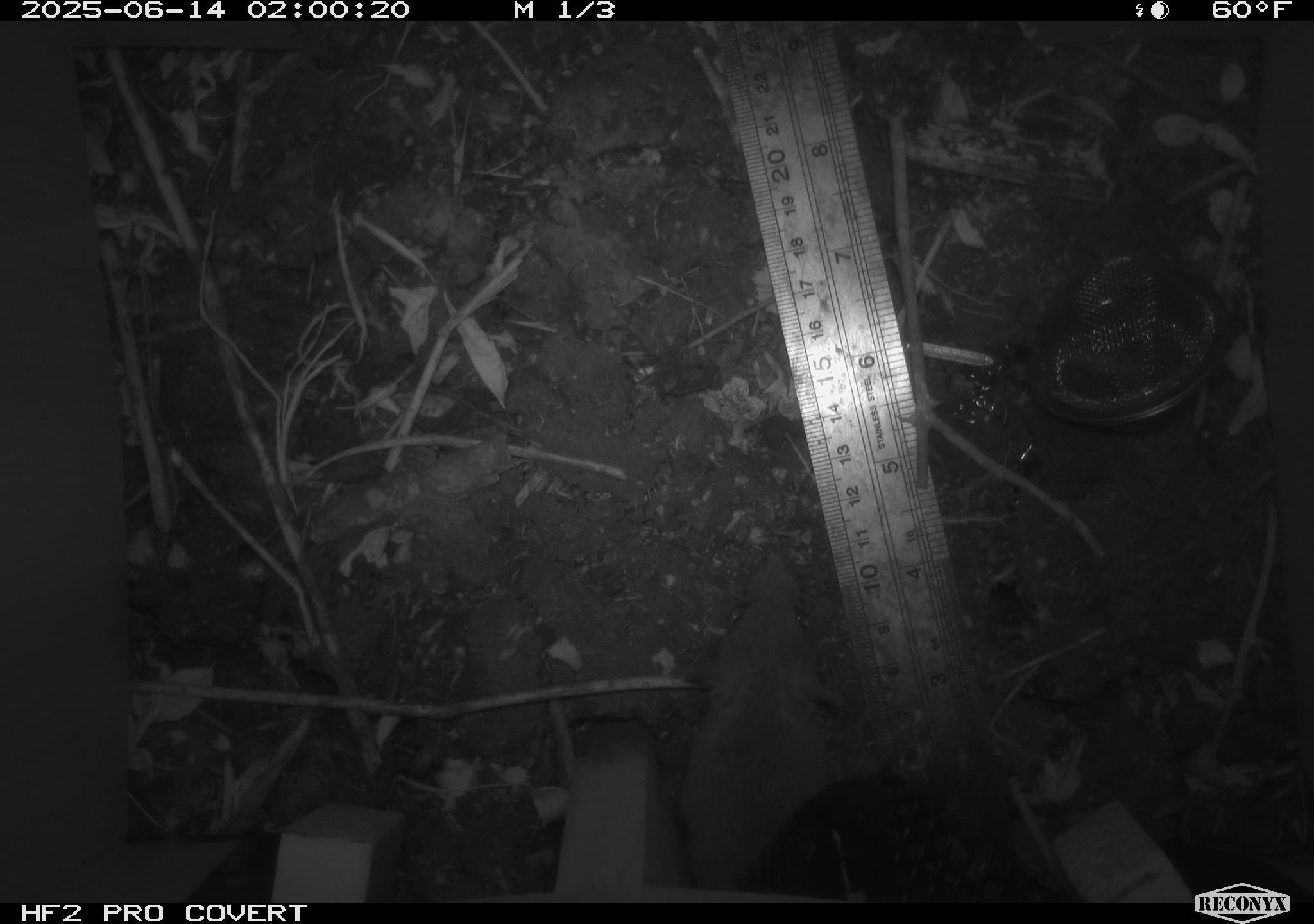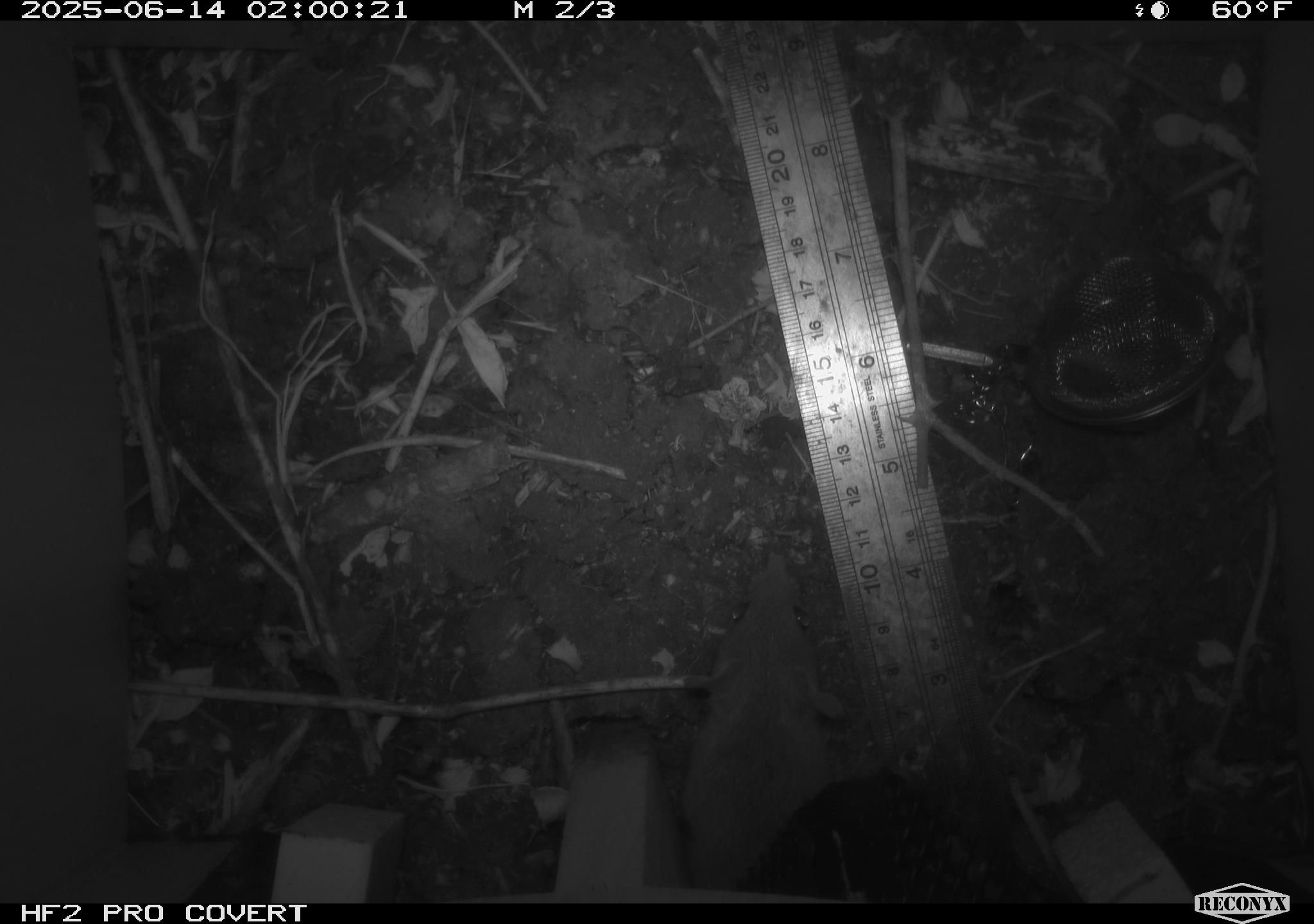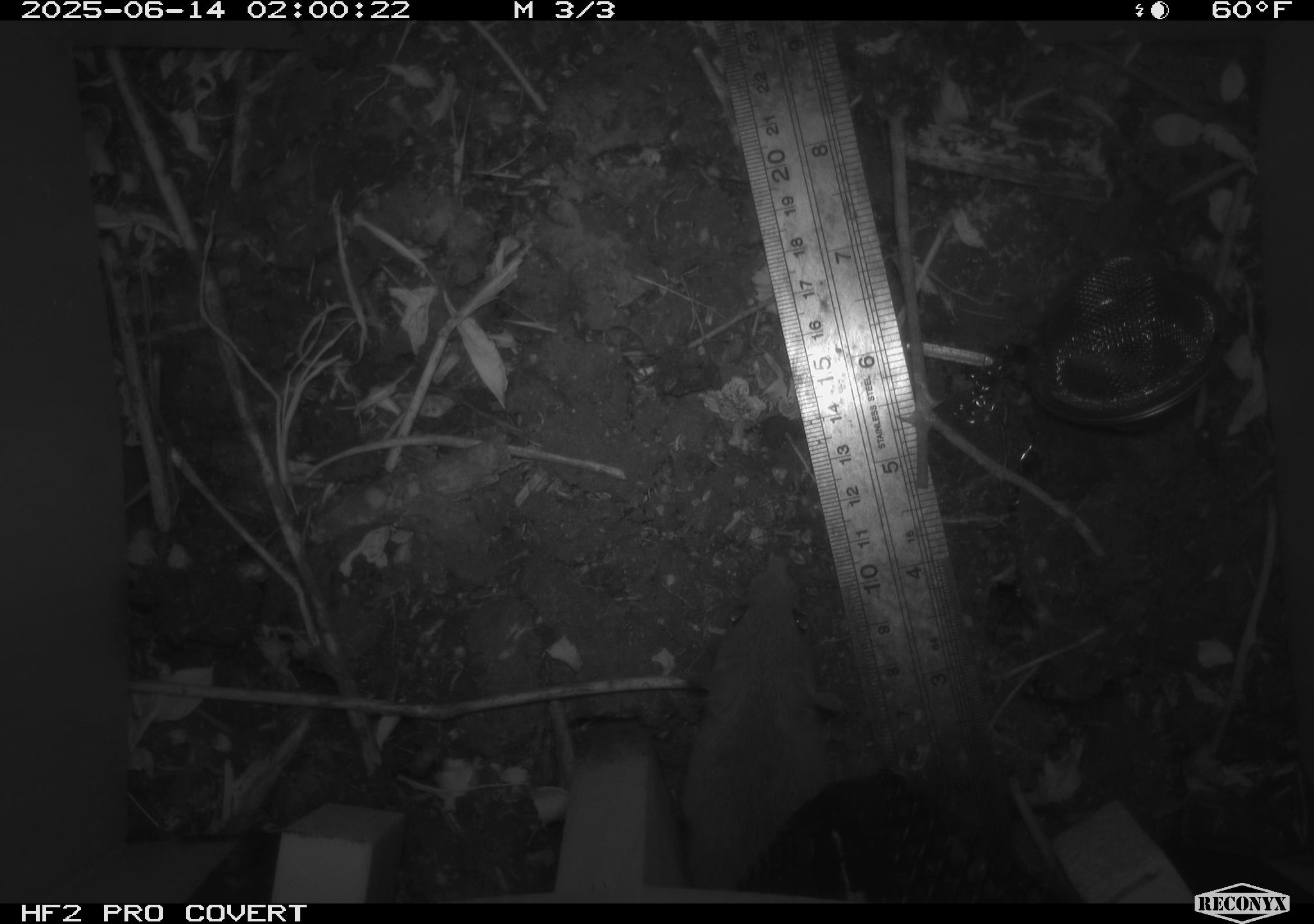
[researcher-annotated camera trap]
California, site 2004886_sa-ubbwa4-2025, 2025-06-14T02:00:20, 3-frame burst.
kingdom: Animalia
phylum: Chordata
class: Mammalia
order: Rodentia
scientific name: Rodentia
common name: rodent